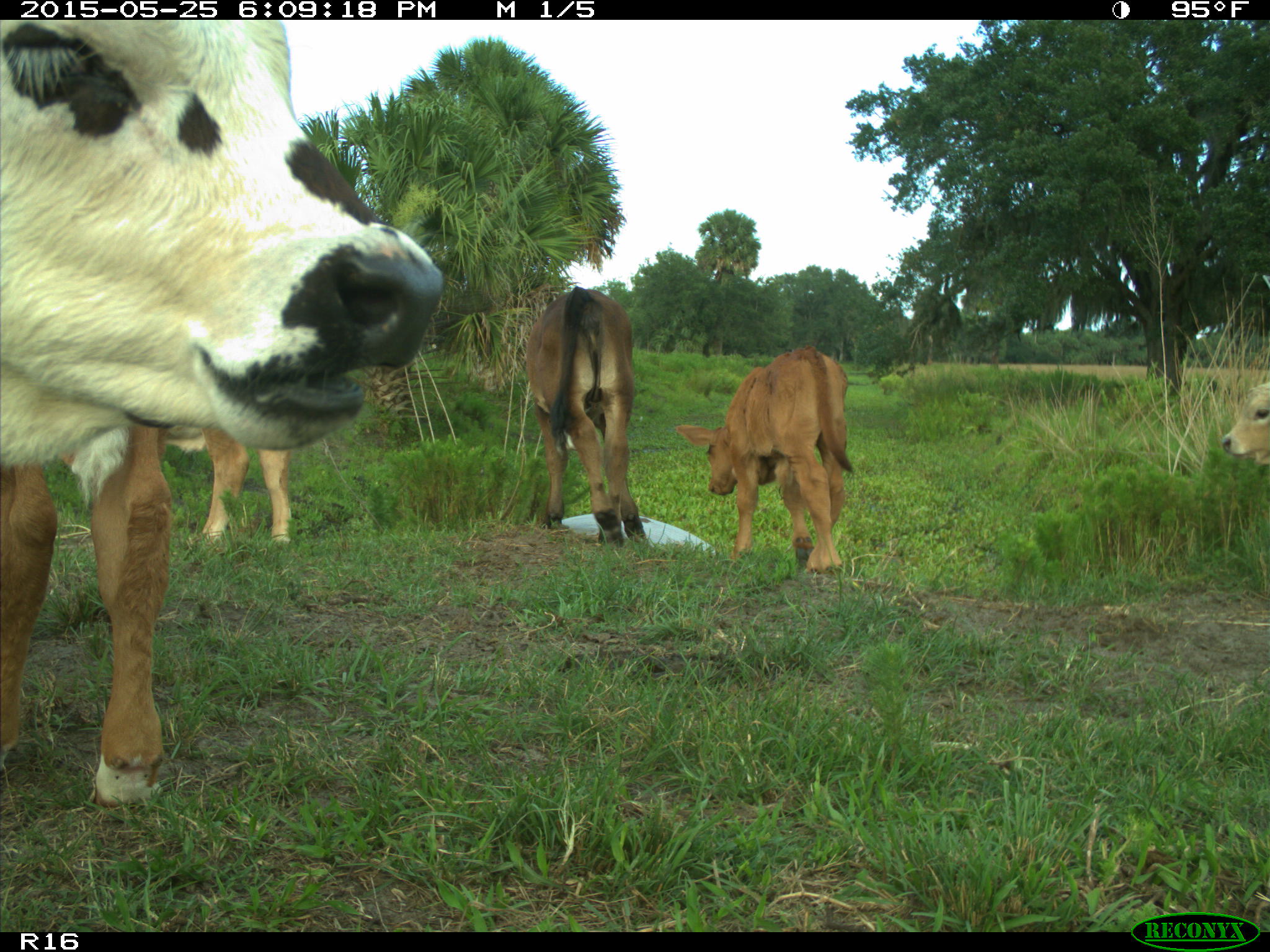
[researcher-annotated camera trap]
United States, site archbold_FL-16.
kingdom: Animalia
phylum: Chordata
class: Mammalia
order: Artiodactyla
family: Bovidae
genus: Bos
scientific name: Bos taurus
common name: domestic cow